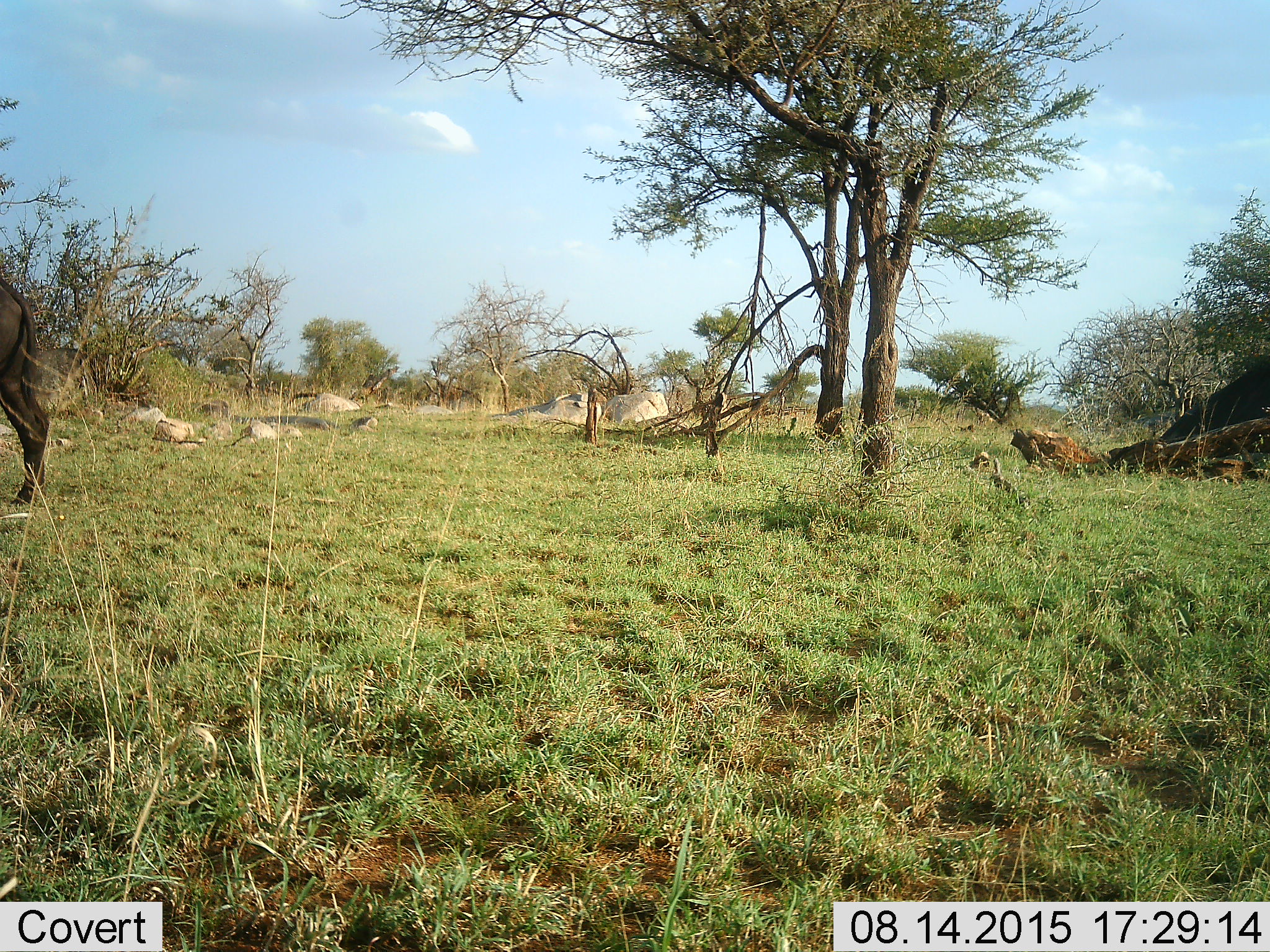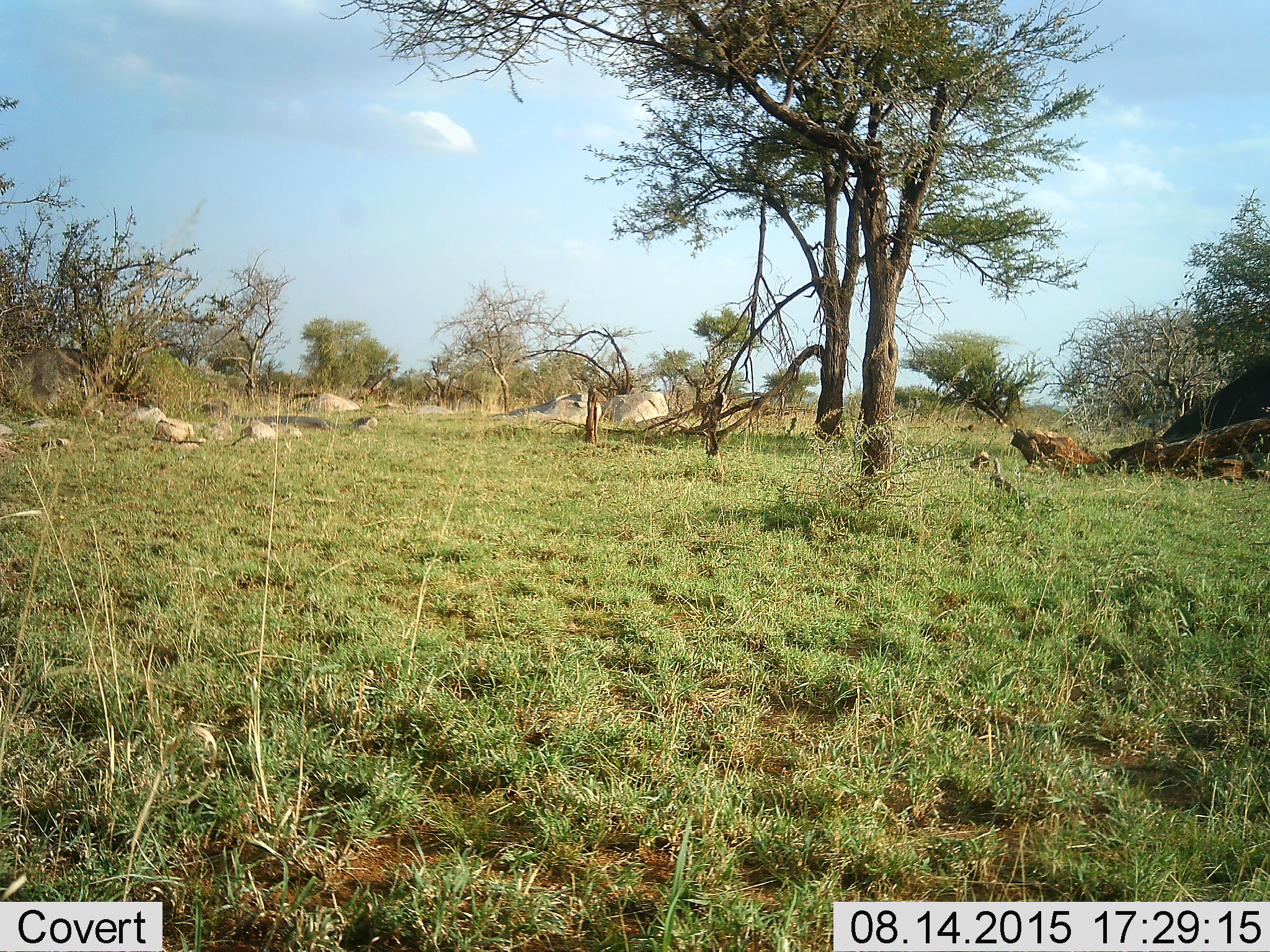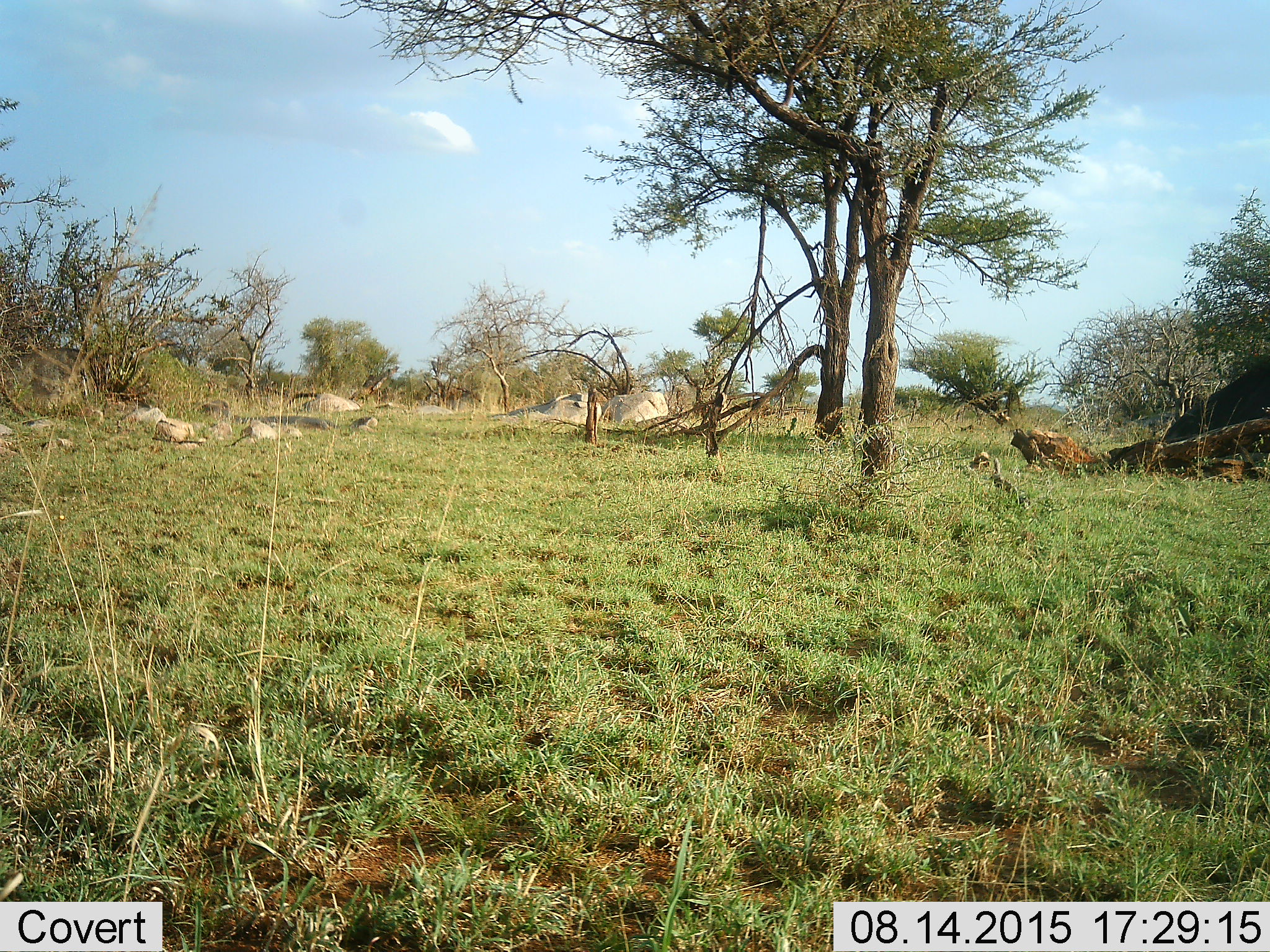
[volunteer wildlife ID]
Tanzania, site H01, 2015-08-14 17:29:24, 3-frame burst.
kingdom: Animalia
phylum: Chordata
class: Mammalia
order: Artiodactyla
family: Bovidae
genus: Syncerus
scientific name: Syncerus caffer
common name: cape buffalo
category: buffalo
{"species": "buffalo (cape buffalo) (Syncerus caffer)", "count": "1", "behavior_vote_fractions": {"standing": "17%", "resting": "0%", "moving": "100%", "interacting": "0%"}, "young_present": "0%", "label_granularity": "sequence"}